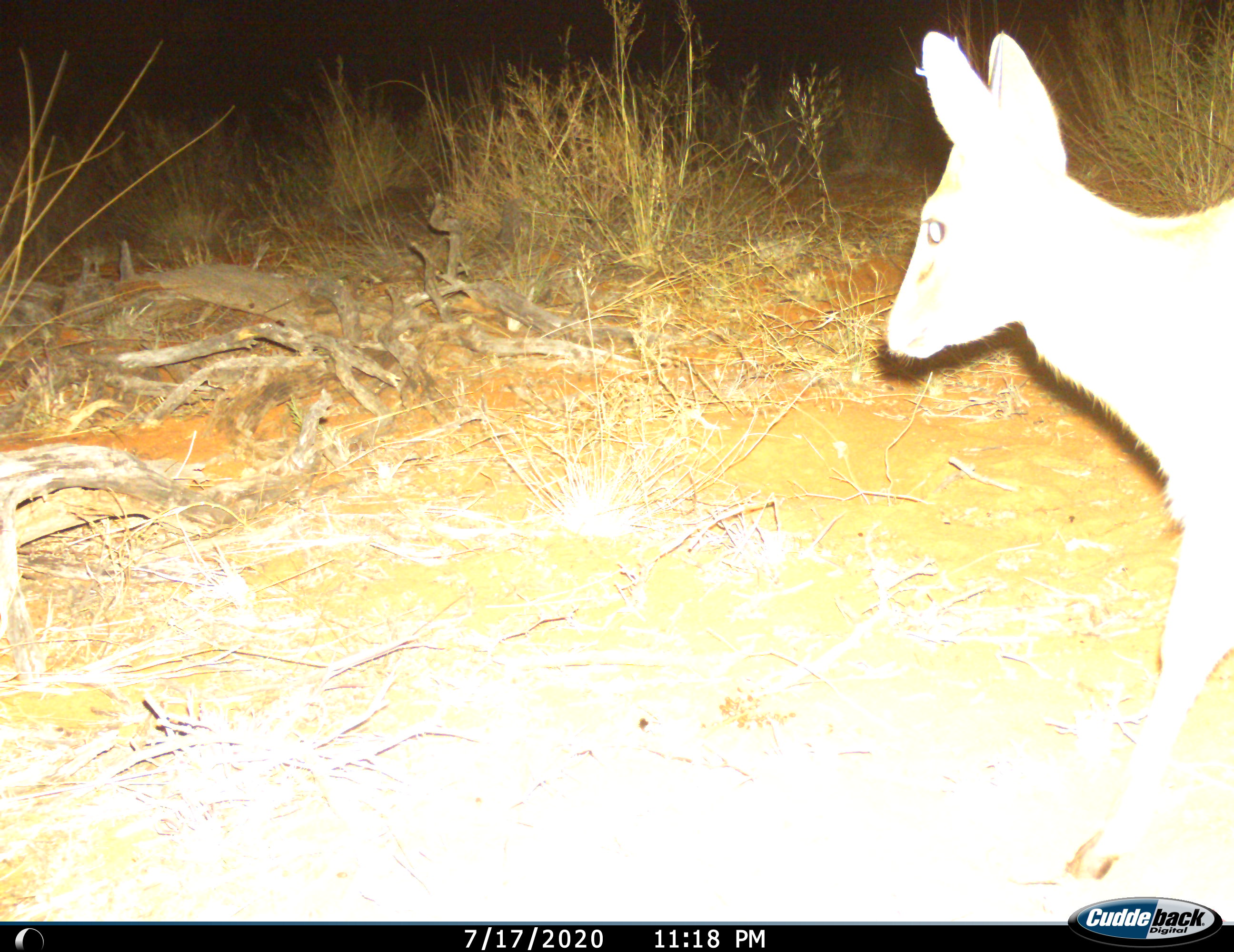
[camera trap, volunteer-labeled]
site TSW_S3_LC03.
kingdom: Animalia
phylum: Chordata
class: Mammalia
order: Artiodactyla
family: Bovidae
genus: Sylvicapra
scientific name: Sylvicapra grimmia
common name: common duiker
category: duikercommongrey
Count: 1.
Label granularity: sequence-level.